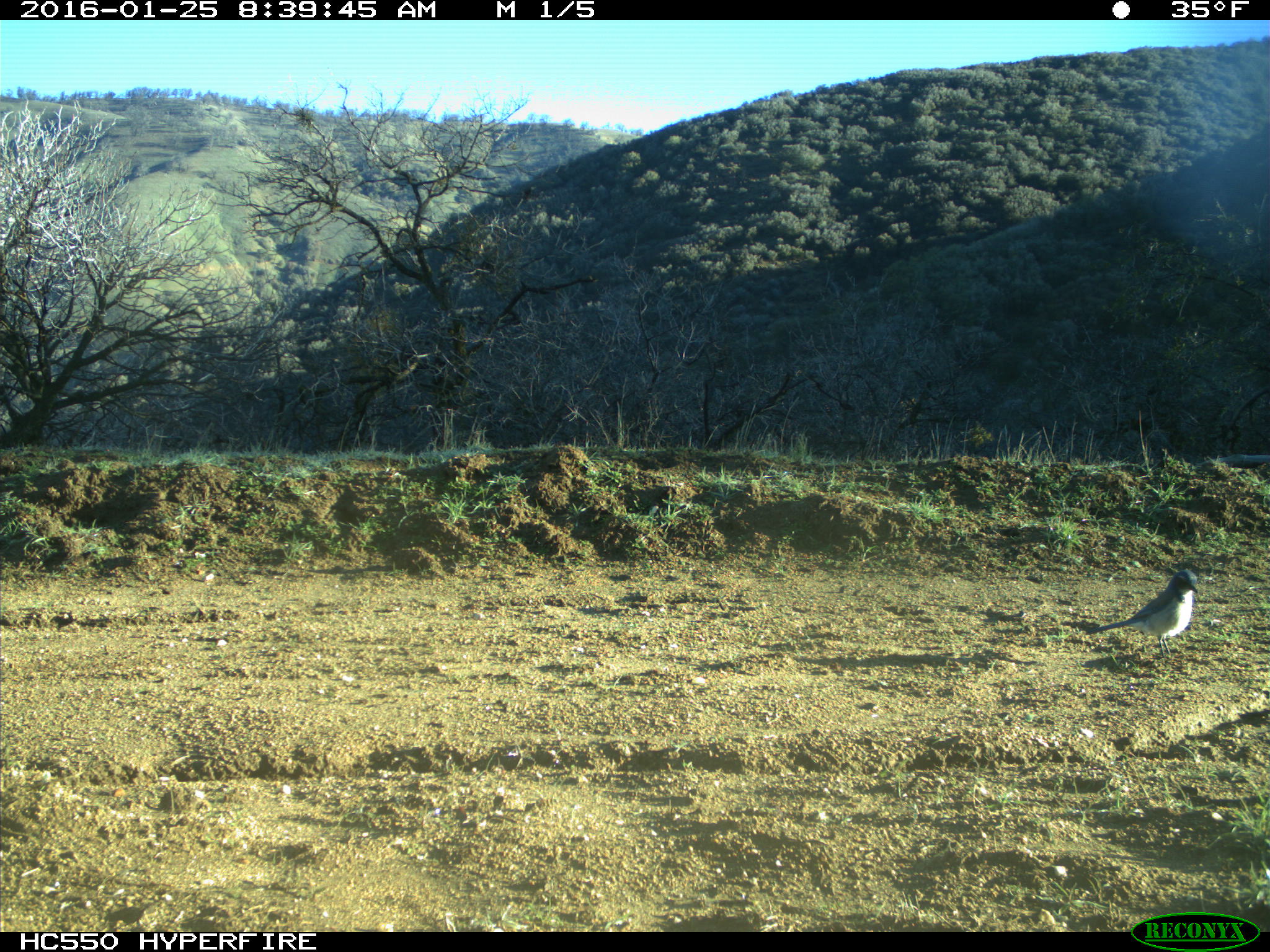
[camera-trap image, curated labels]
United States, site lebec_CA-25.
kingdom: Animalia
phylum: Chordata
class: Aves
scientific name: Aves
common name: birds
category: unidentified bird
Unidentified bird (birds) (Aves).